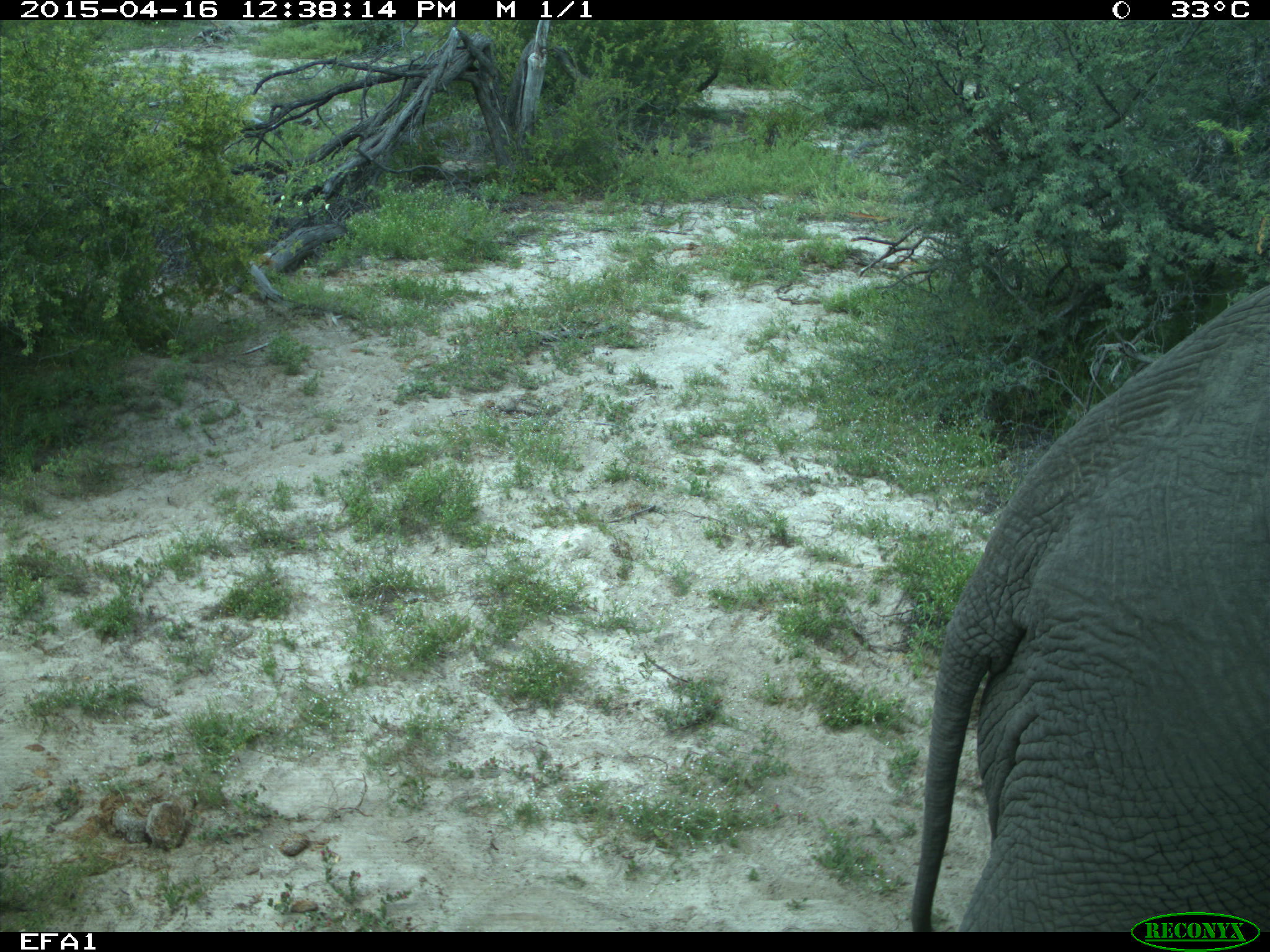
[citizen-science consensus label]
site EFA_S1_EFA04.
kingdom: Animalia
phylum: Chordata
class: Mammalia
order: Proboscidea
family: Elephantidae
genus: Loxodonta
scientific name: Loxodonta africana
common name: african bush elephant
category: elephant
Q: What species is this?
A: Elephant (african bush elephant) (Loxodonta africana).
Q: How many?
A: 1.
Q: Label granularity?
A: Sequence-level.